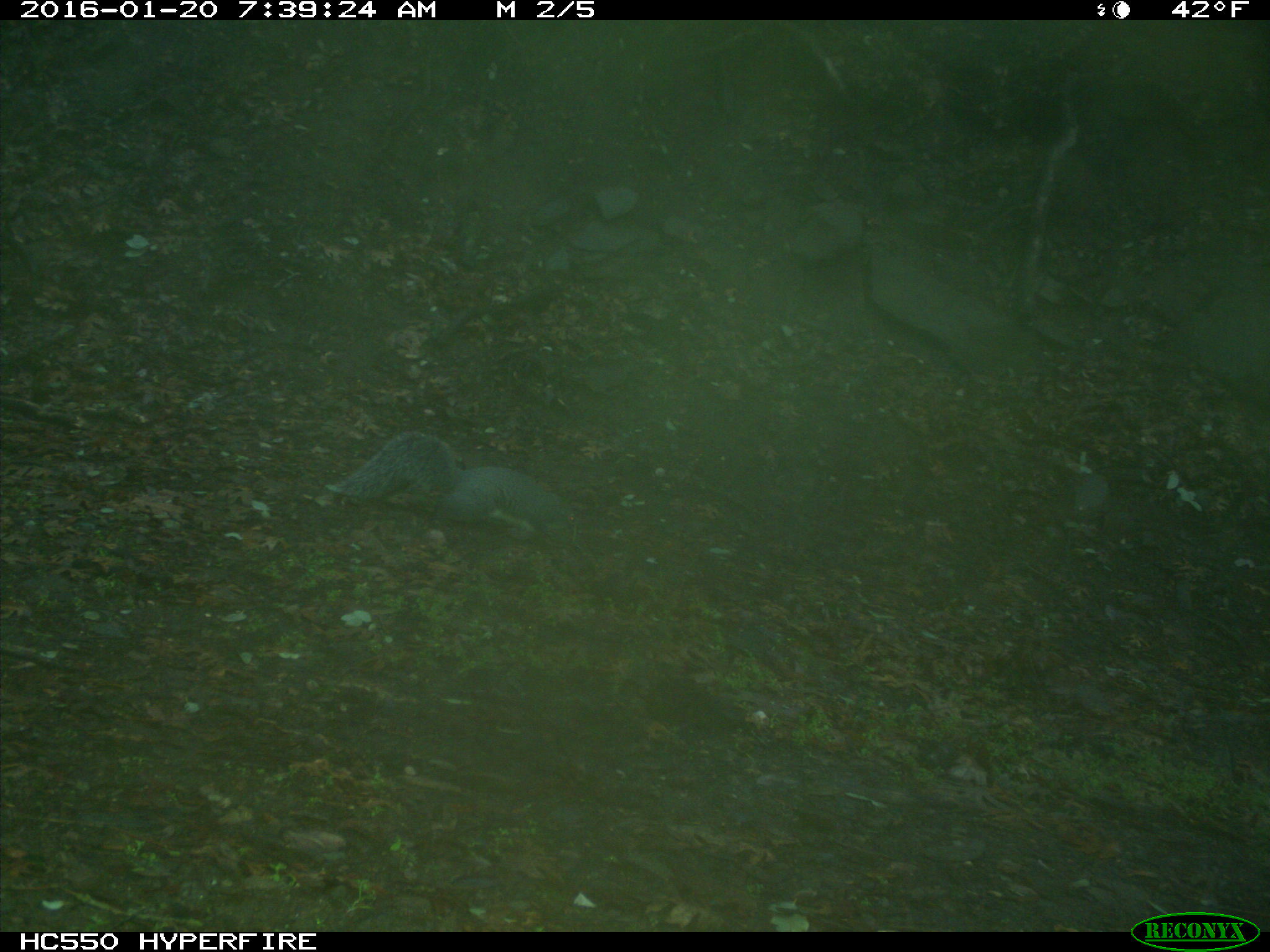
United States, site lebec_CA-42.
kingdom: Animalia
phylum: Chordata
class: Mammalia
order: Rodentia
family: Sciuridae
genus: Sciurus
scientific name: Sciurus carolinensis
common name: eastern gray squirrel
Sciurus carolinensis (eastern gray squirrel).